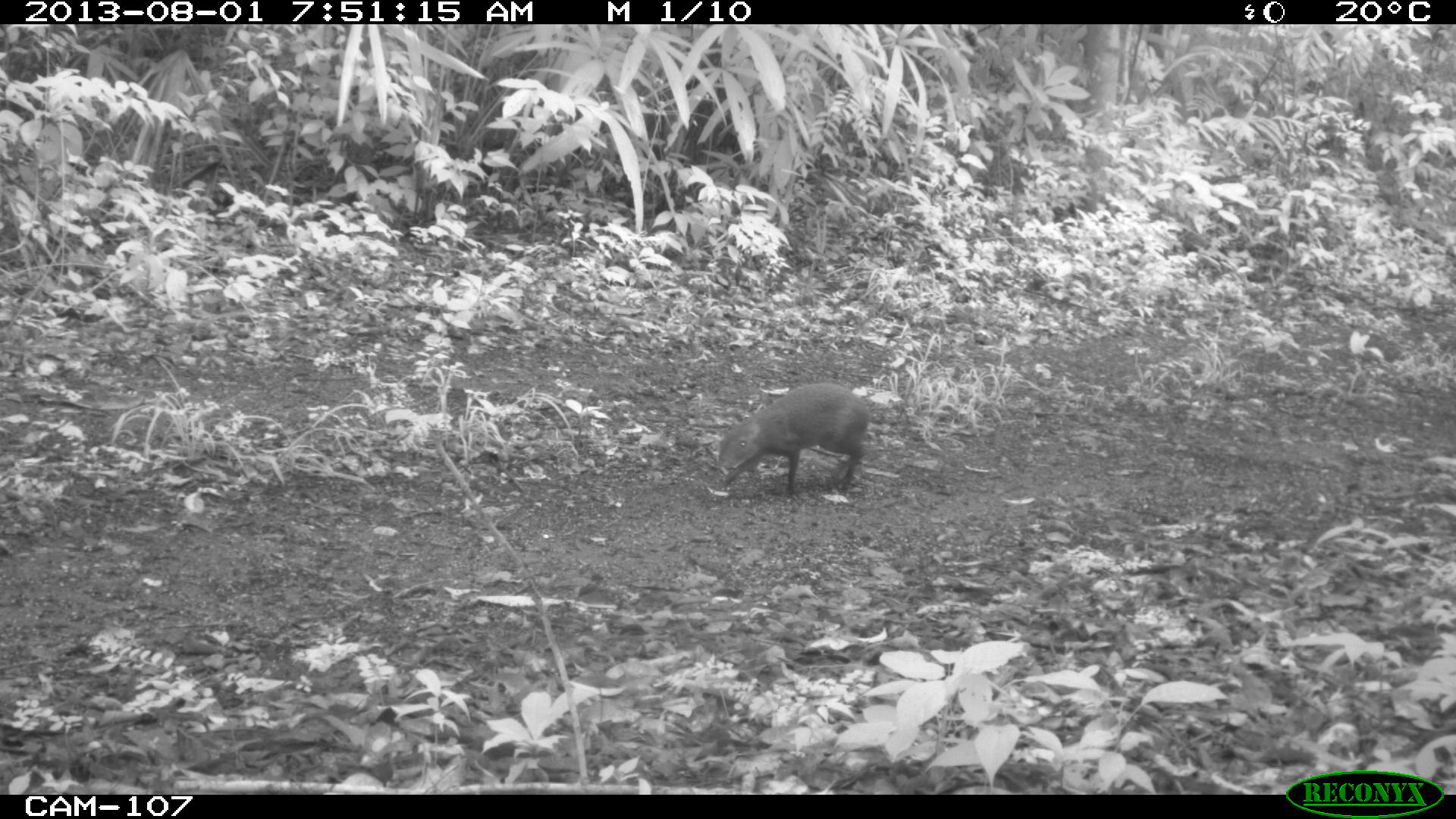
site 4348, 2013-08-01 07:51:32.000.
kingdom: Animalia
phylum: Chordata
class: Mammalia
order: Rodentia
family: Dasyproctidae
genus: Dasyprocta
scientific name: Dasyprocta punctata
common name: central american agouti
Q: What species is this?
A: Dasyprocta punctata (central american agouti).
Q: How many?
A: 1.